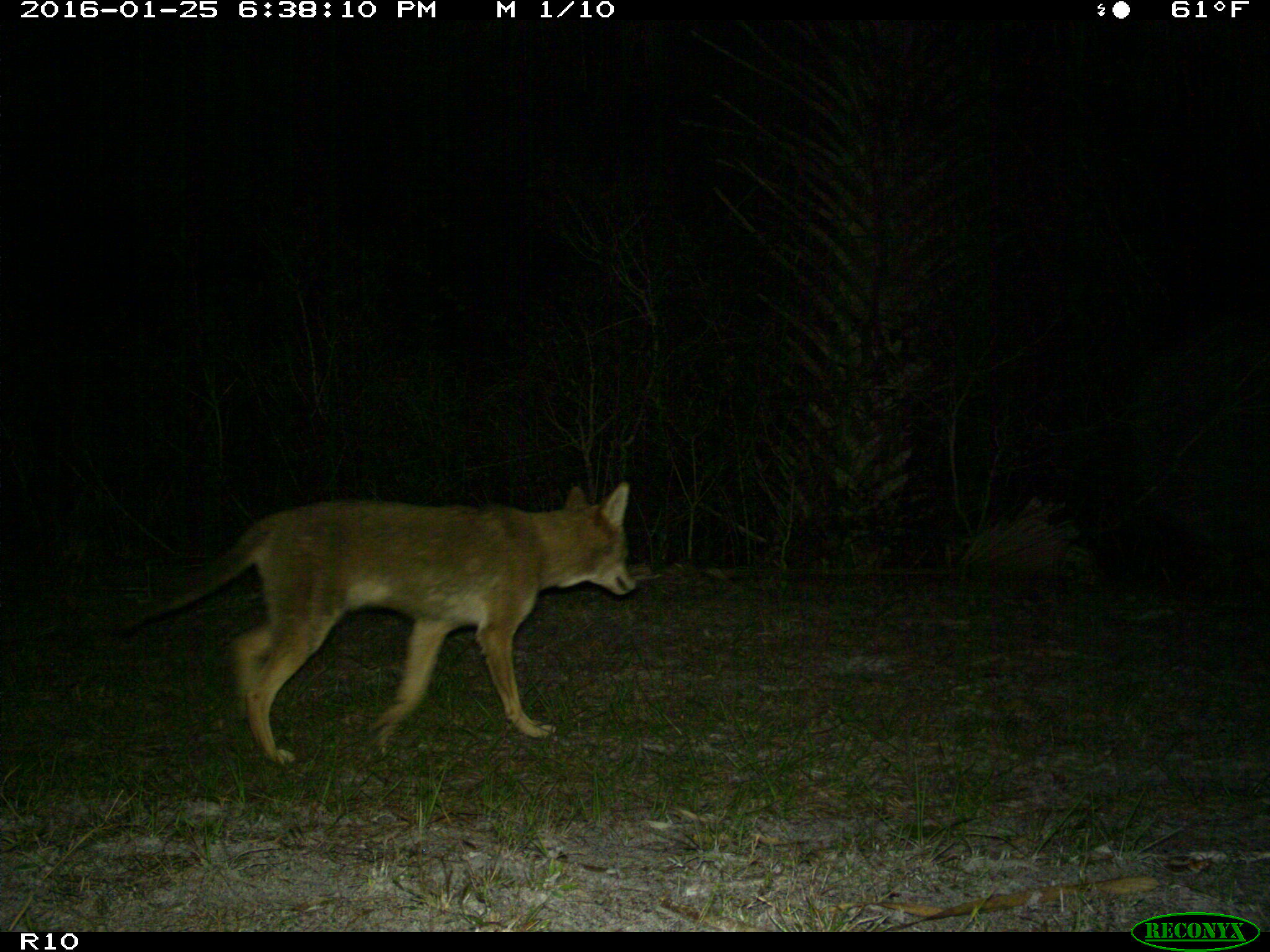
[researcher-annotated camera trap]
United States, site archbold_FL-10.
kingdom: Animalia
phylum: Chordata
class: Mammalia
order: Carnivora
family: Canidae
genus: Canis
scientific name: Canis latrans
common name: coyote